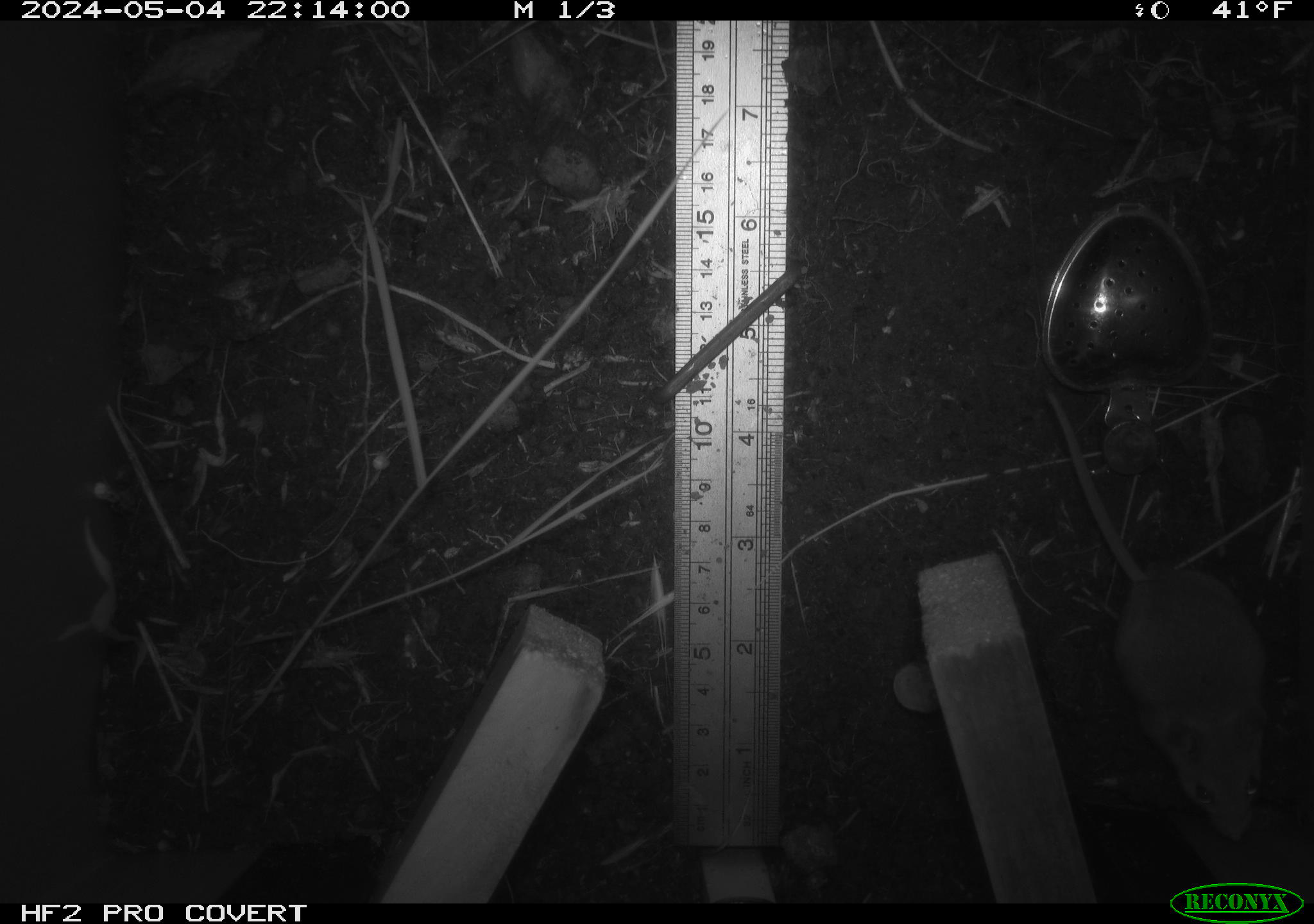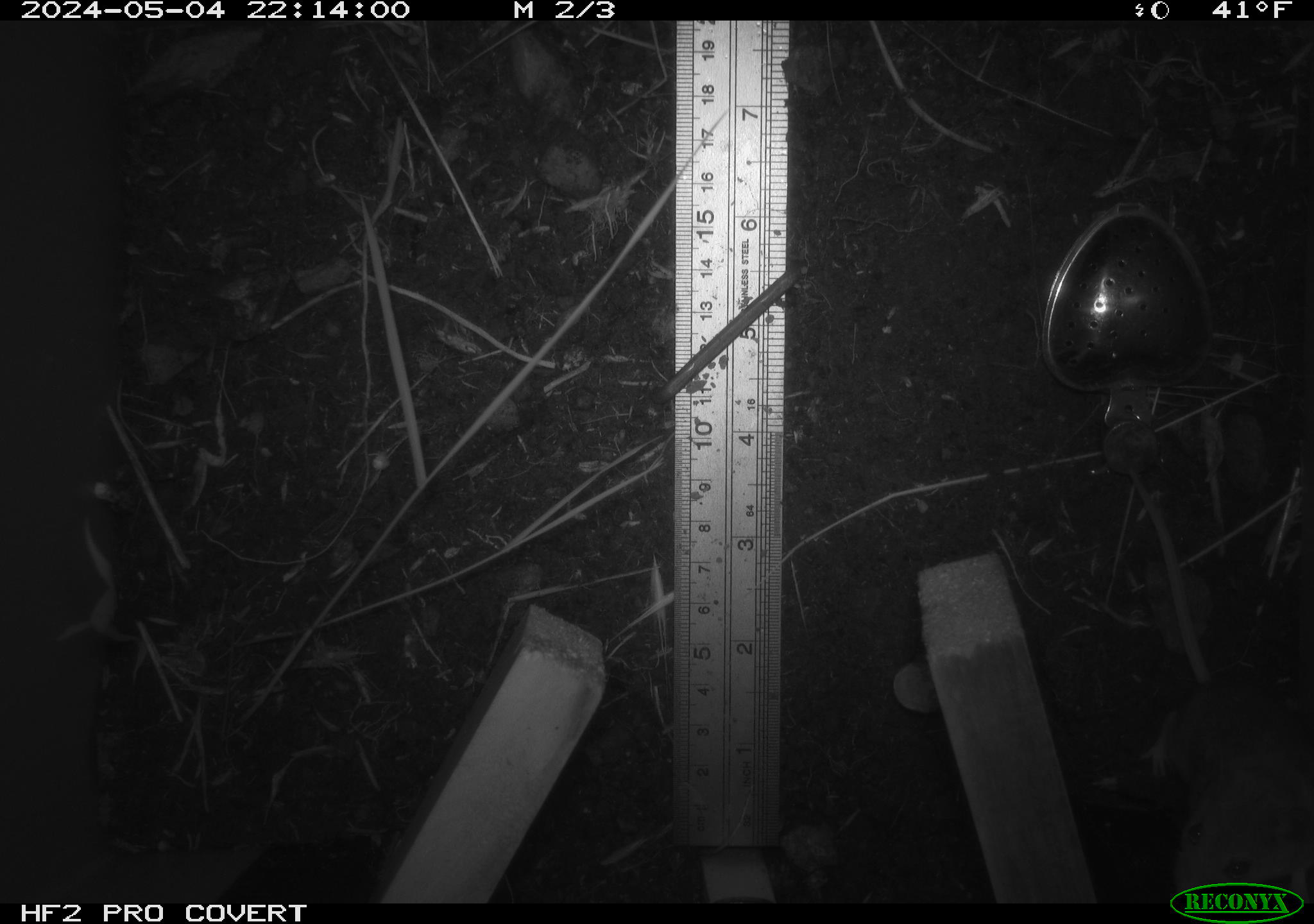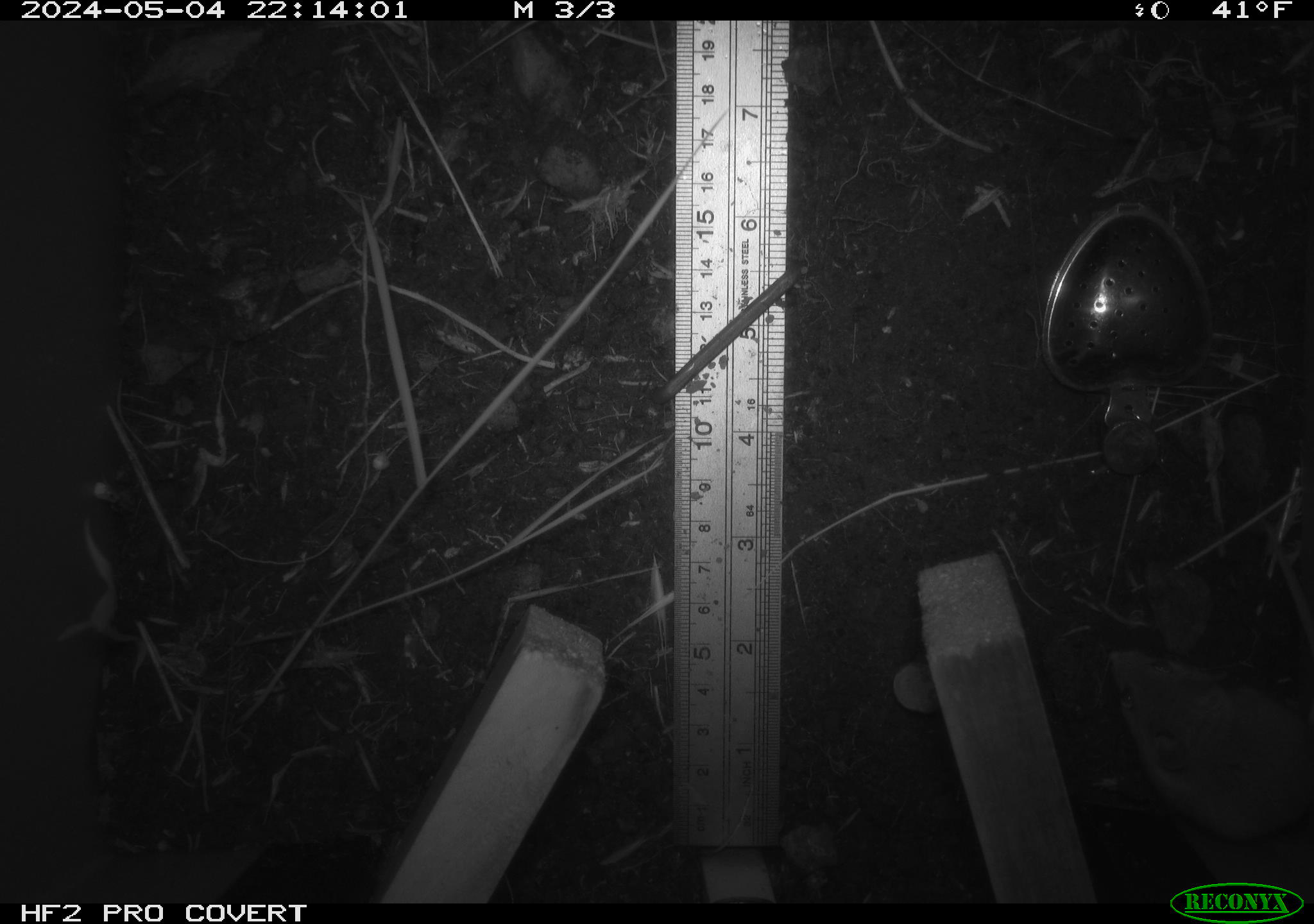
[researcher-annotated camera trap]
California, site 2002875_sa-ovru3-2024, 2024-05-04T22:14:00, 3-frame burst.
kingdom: Animalia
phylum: Chordata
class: Mammalia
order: Rodentia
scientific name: Rodentia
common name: mouse species